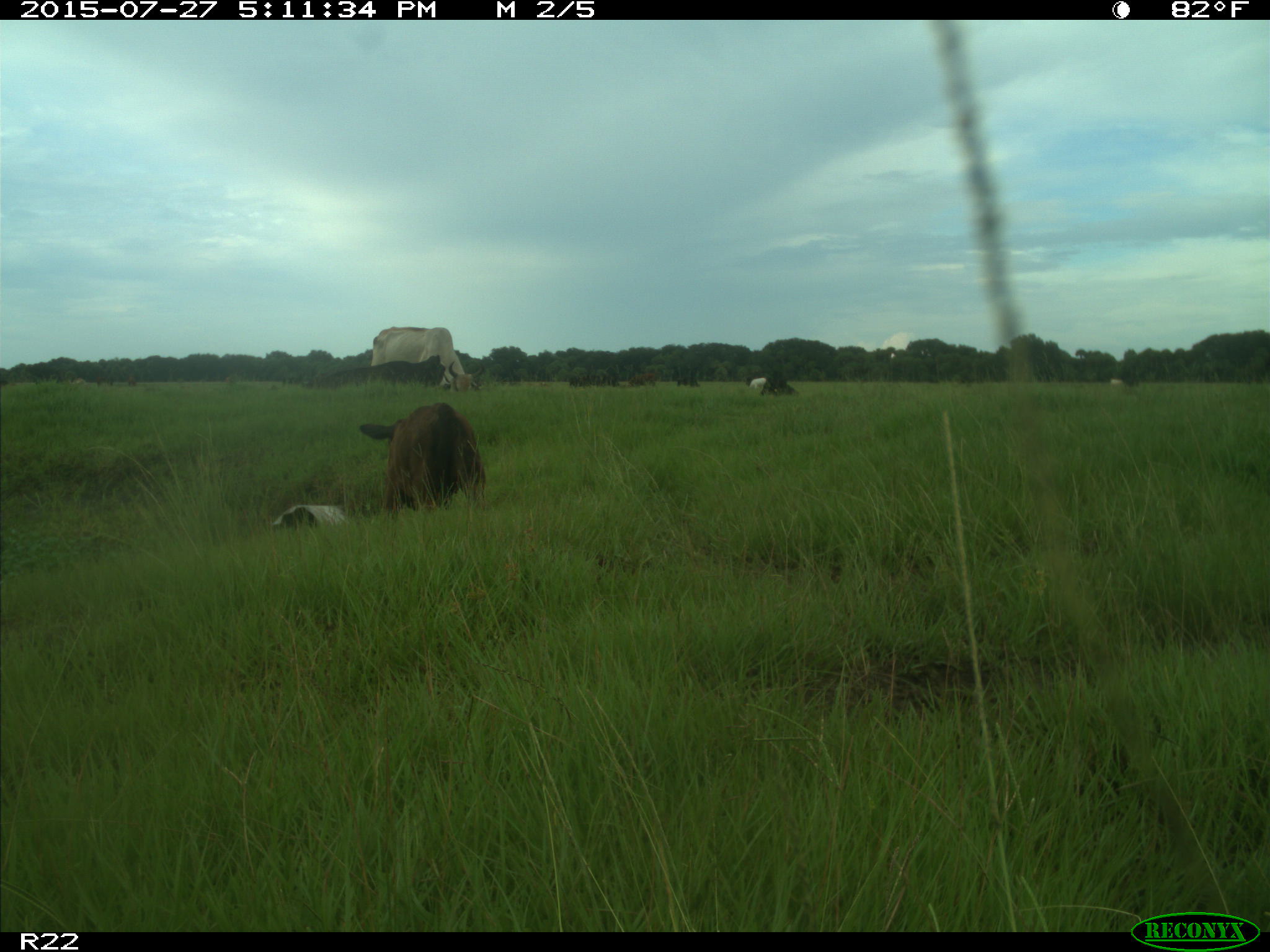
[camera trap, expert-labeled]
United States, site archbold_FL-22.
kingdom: Animalia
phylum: Chordata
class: Mammalia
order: Artiodactyla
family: Bovidae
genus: Bos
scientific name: Bos taurus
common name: domestic cow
Bos taurus (domestic cow).